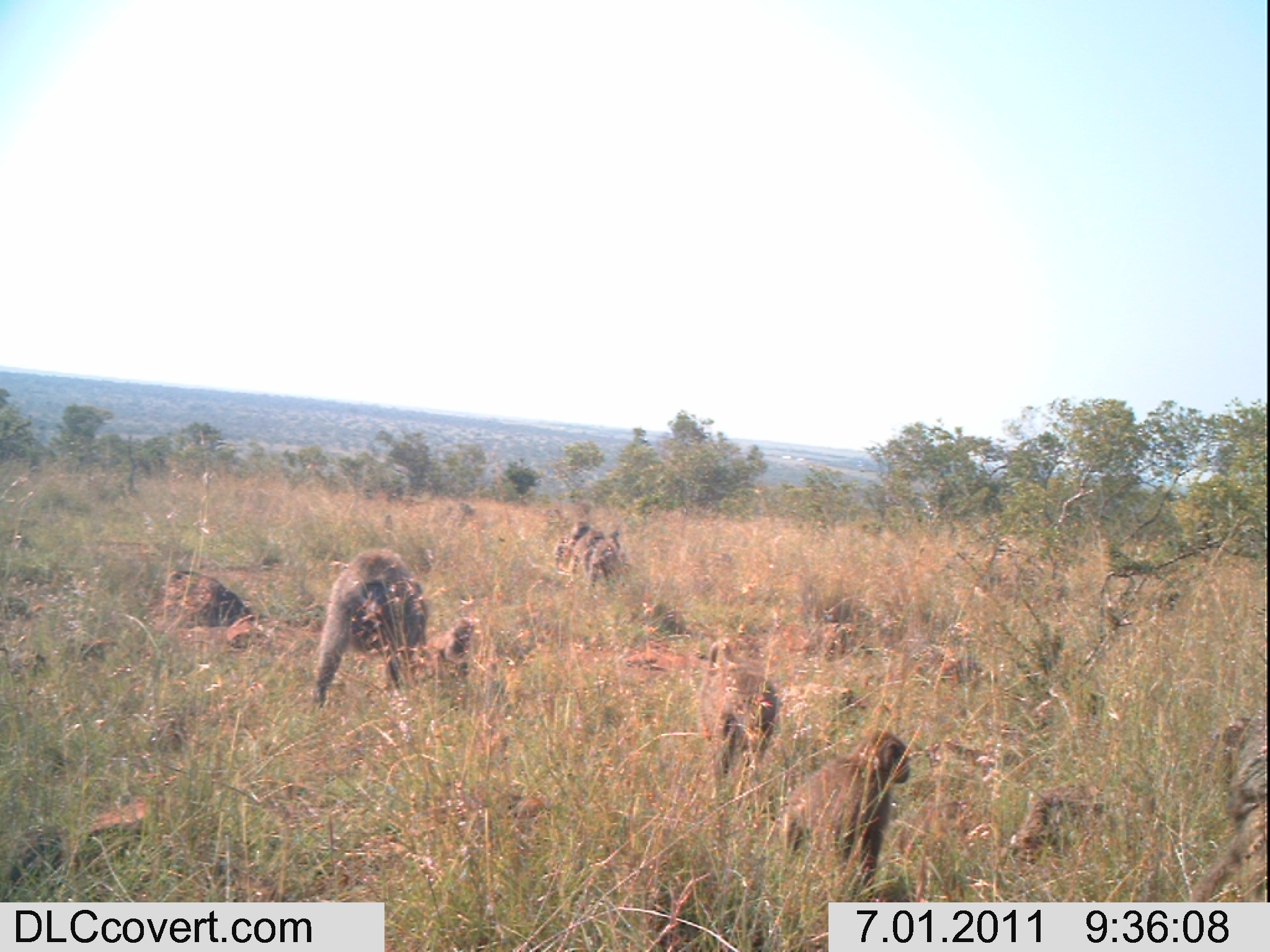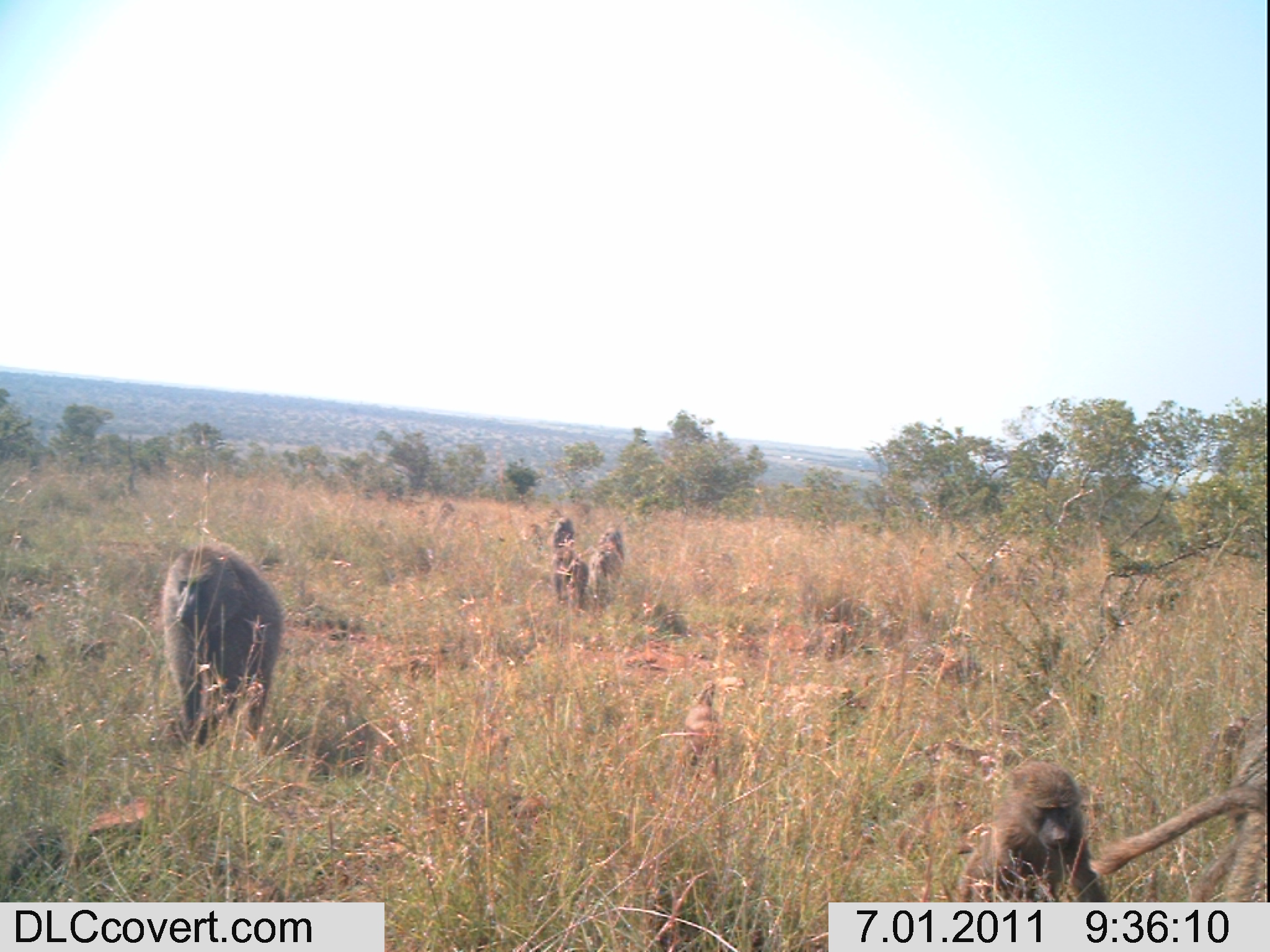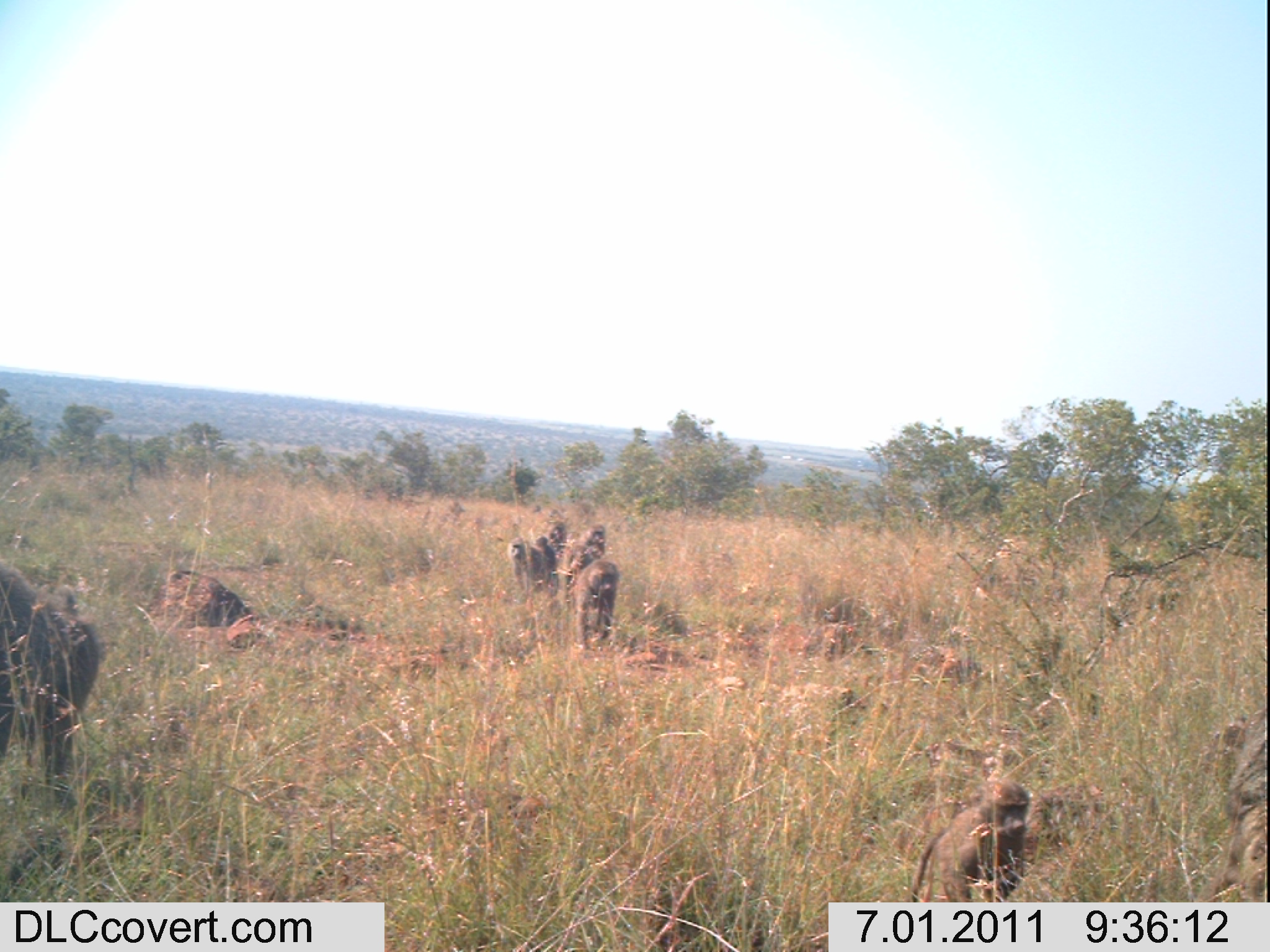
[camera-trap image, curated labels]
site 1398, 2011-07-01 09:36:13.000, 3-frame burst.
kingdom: Animalia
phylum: Chordata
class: Mammalia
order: Primates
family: Cercopithecidae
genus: Papio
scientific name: Papio anubis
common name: olive baboon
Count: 6.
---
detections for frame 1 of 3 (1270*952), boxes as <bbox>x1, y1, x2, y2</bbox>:
papio anubis: <bbox>776, 730, 910, 894</bbox>; <bbox>311, 549, 428, 707</bbox>; <bbox>695, 638, 781, 802</bbox>; <bbox>552, 518, 623, 597</bbox>; <bbox>422, 616, 481, 697</bbox>